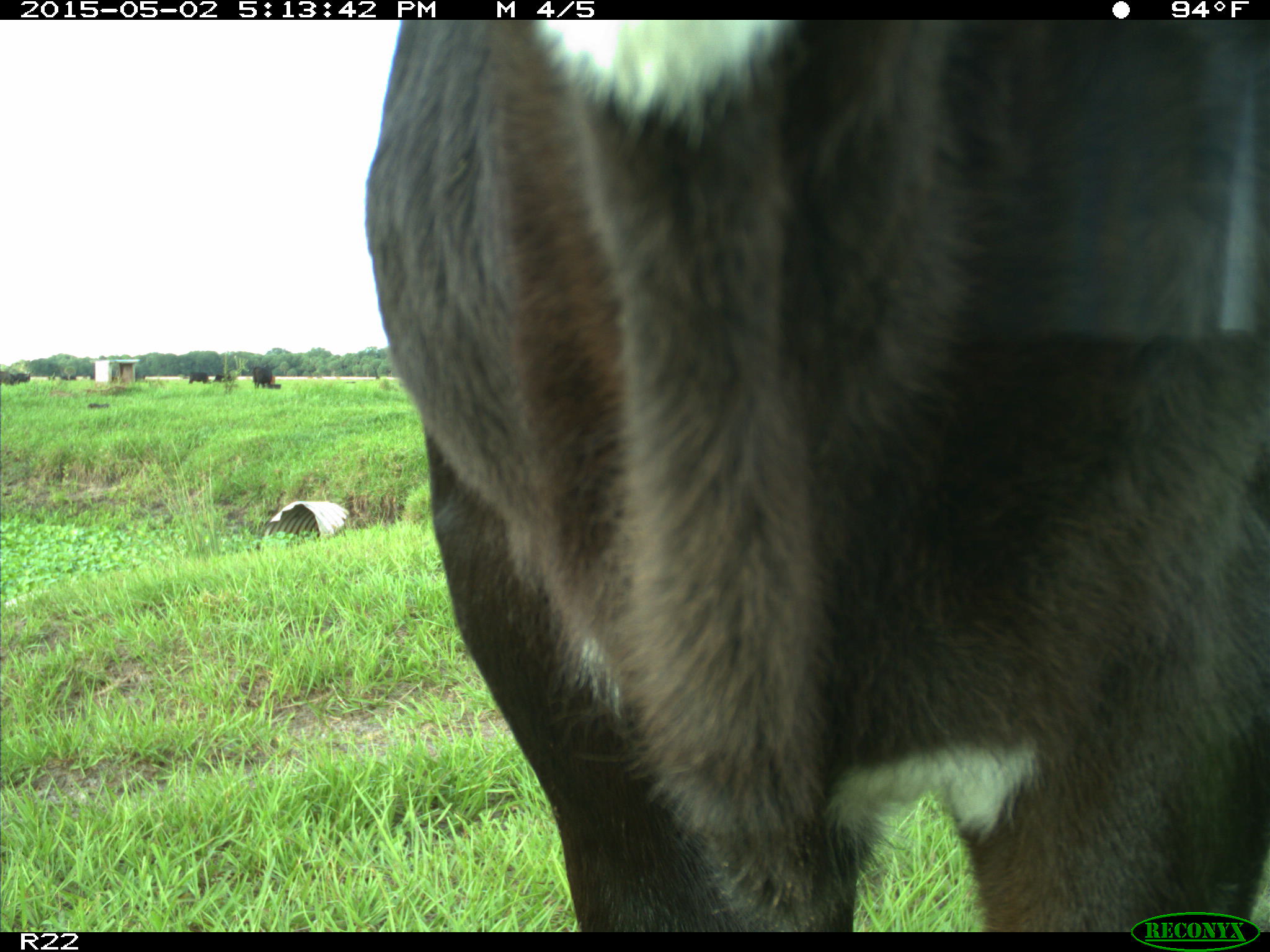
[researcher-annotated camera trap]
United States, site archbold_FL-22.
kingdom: Animalia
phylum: Chordata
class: Mammalia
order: Artiodactyla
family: Bovidae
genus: Bos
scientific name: Bos taurus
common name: domestic cow